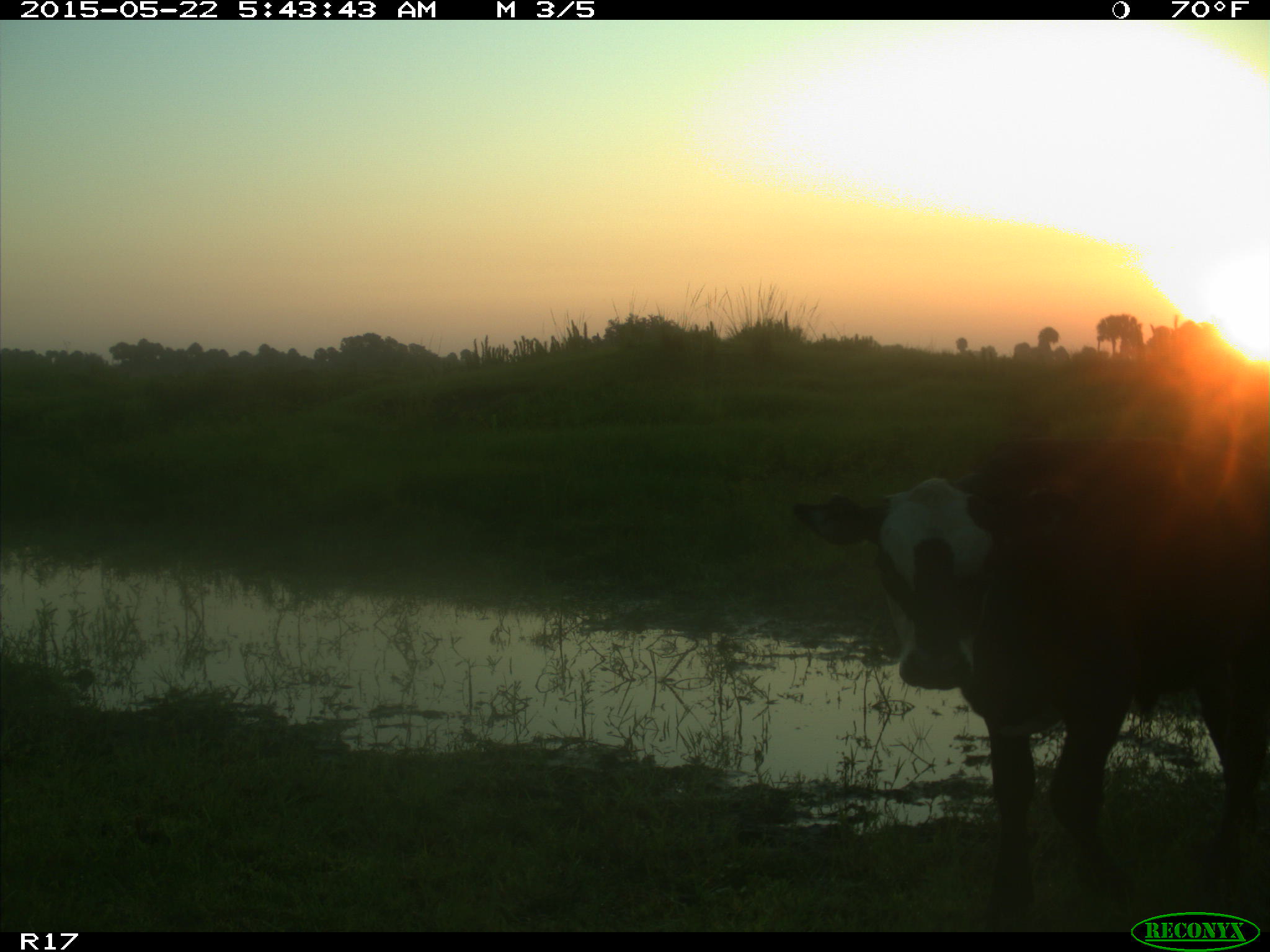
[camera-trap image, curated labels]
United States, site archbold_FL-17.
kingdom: Animalia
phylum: Chordata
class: Mammalia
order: Artiodactyla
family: Bovidae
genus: Bos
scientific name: Bos taurus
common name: domestic cow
Bos taurus (domestic cow).